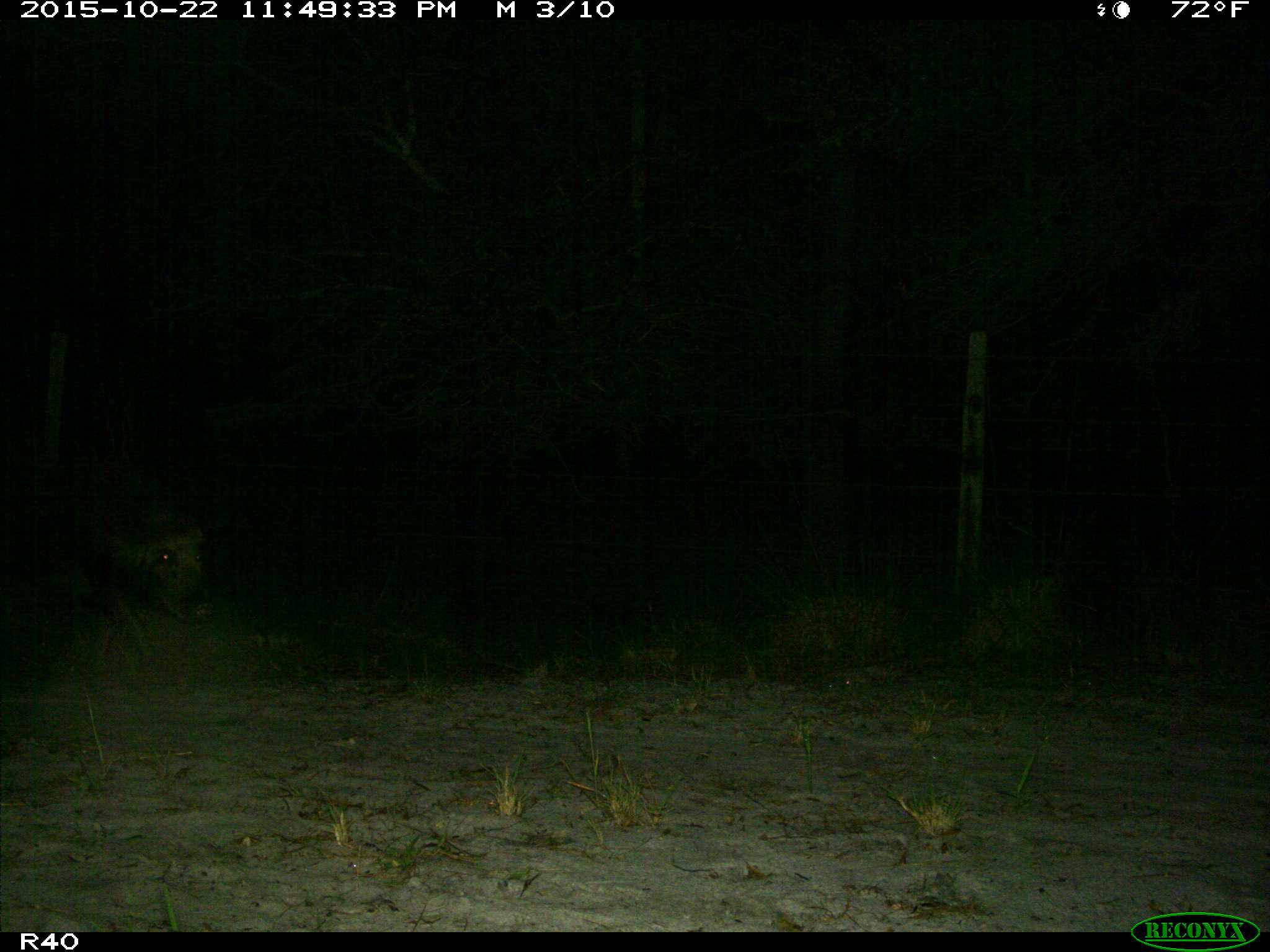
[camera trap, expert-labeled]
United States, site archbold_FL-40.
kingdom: Animalia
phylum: Chordata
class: Mammalia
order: Artiodactyla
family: Suidae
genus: Sus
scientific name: Sus scrofa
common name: wild boar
Sus scrofa (wild boar).